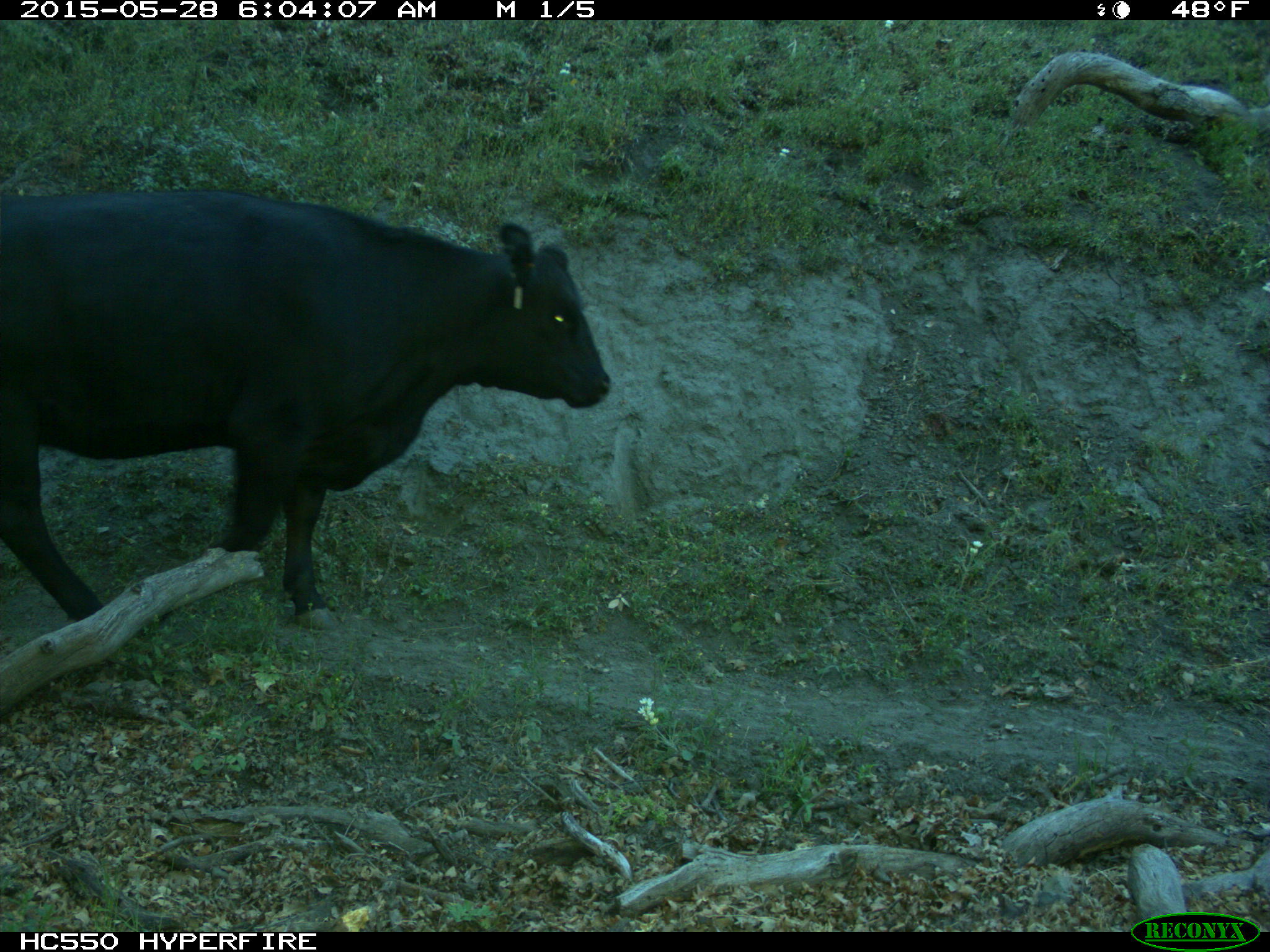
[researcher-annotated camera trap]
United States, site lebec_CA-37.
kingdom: Animalia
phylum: Chordata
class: Mammalia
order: Artiodactyla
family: Bovidae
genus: Bos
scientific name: Bos taurus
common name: domestic cow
Bos taurus (domestic cow).